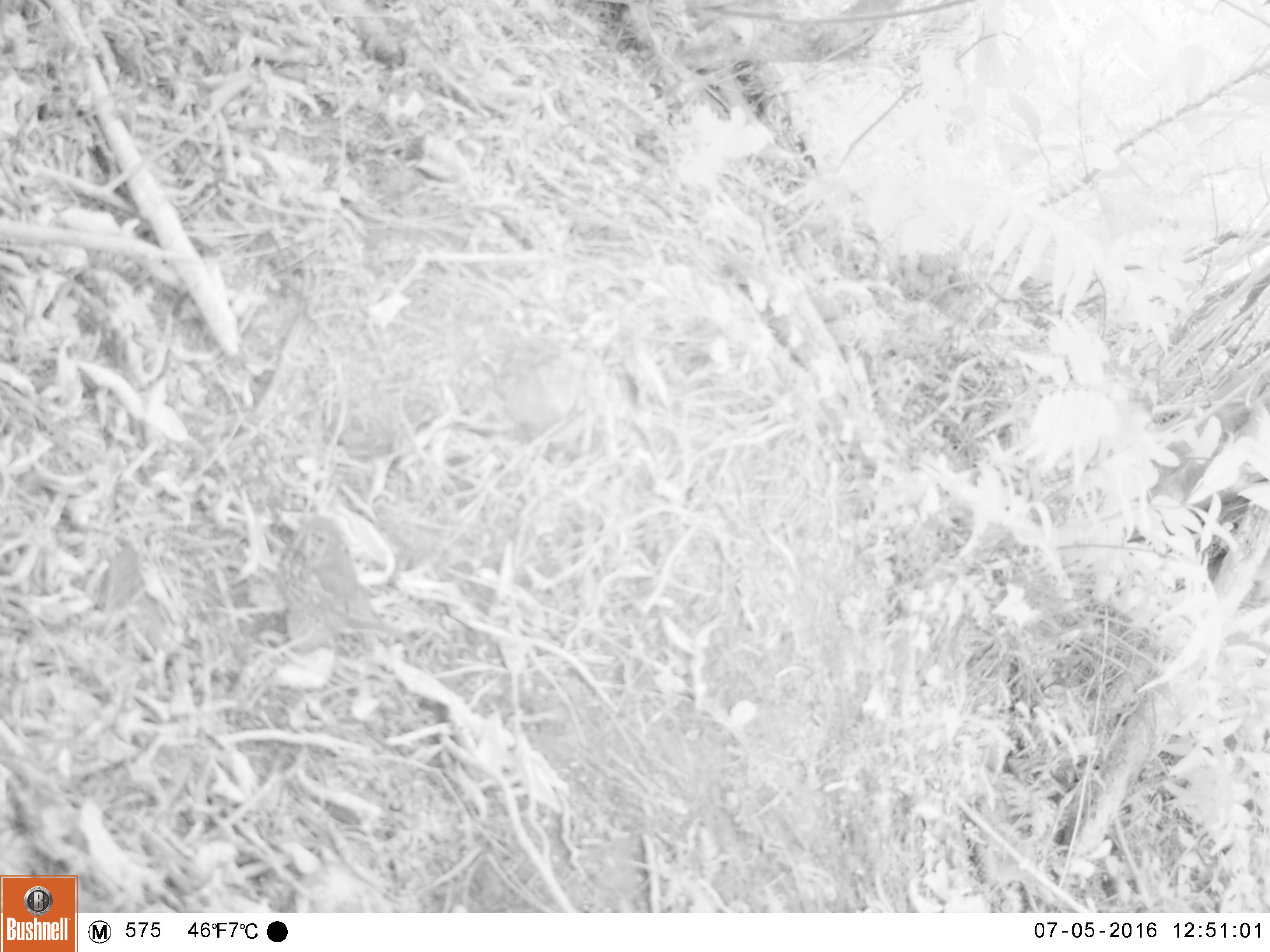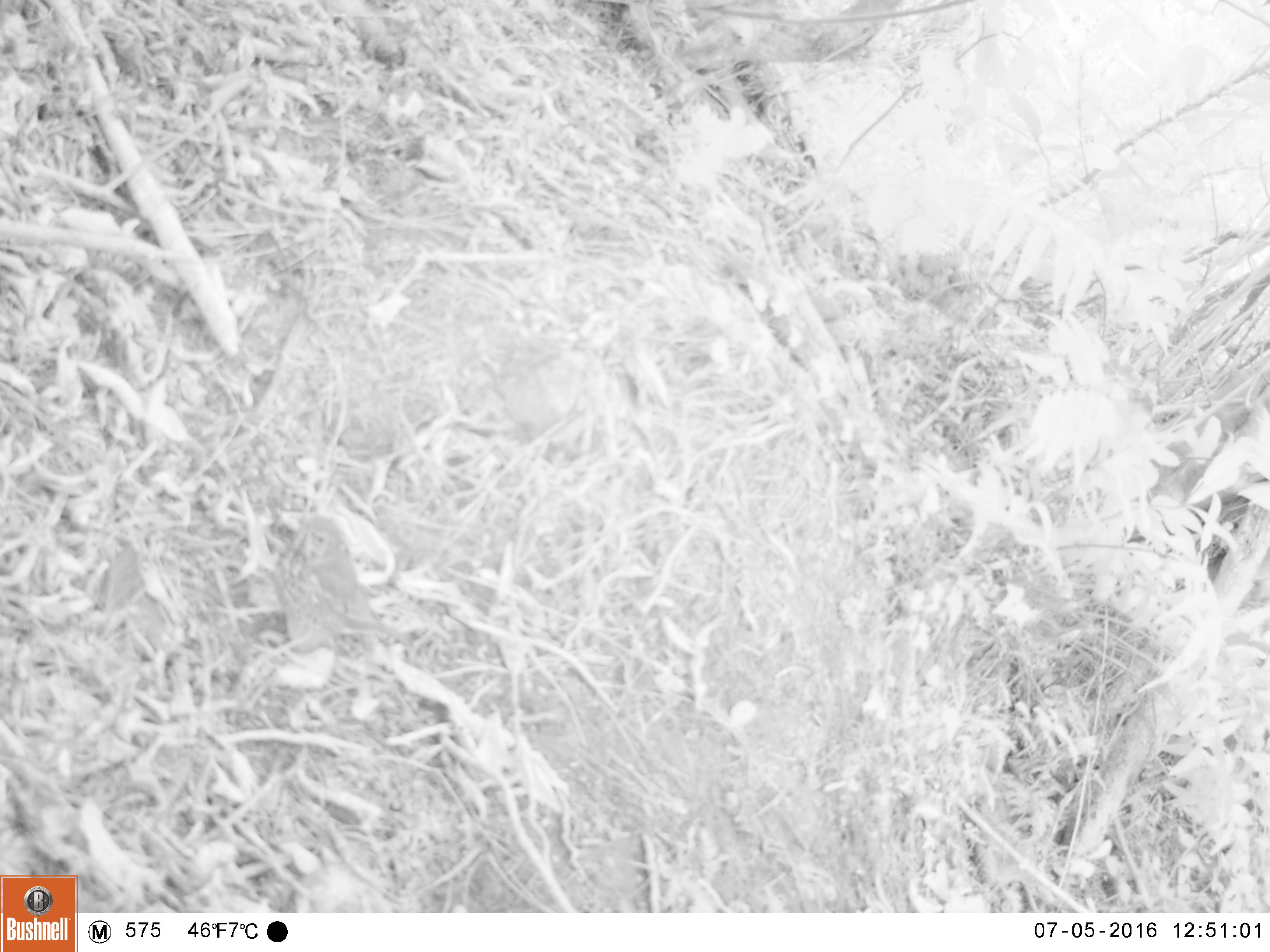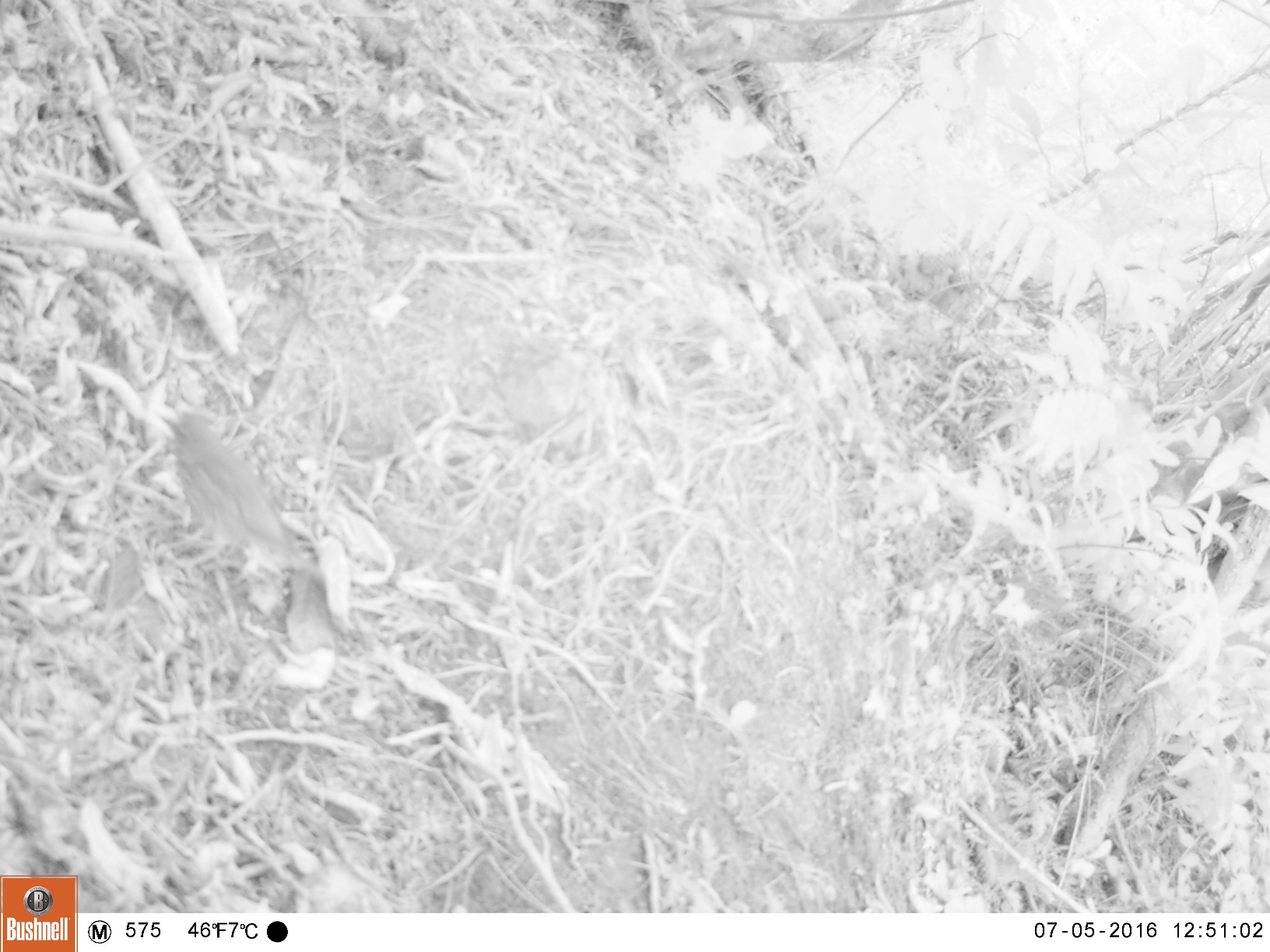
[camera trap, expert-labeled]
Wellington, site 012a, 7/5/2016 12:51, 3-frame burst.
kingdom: Animalia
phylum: Chordata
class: Aves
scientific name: Aves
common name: bird